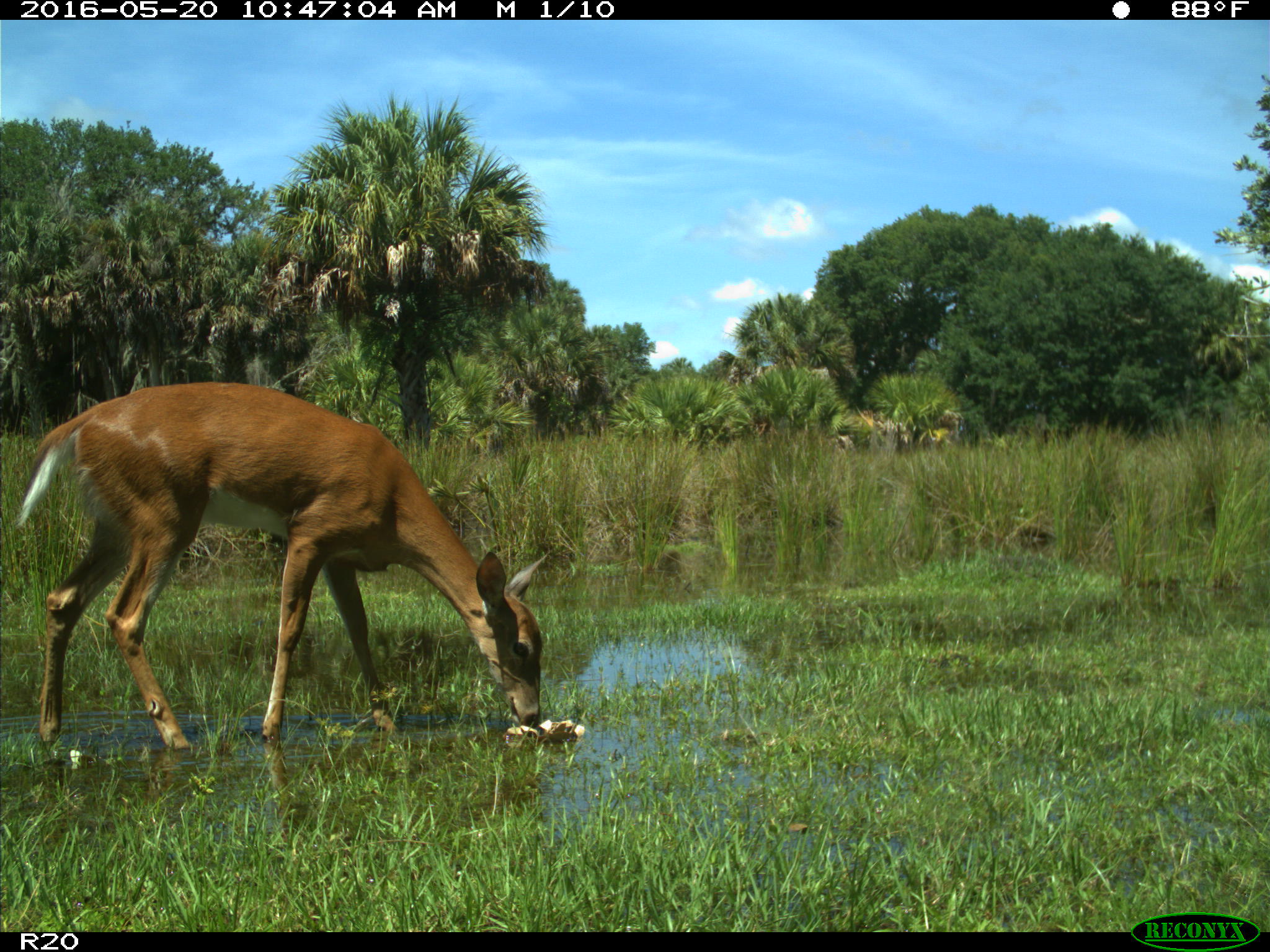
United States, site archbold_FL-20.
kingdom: Animalia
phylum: Chordata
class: Mammalia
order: Artiodactyla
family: Cervidae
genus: Odocoileus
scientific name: Odocoileus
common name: deer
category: unidentified deer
Unidentified deer (deer) (Odocoileus).